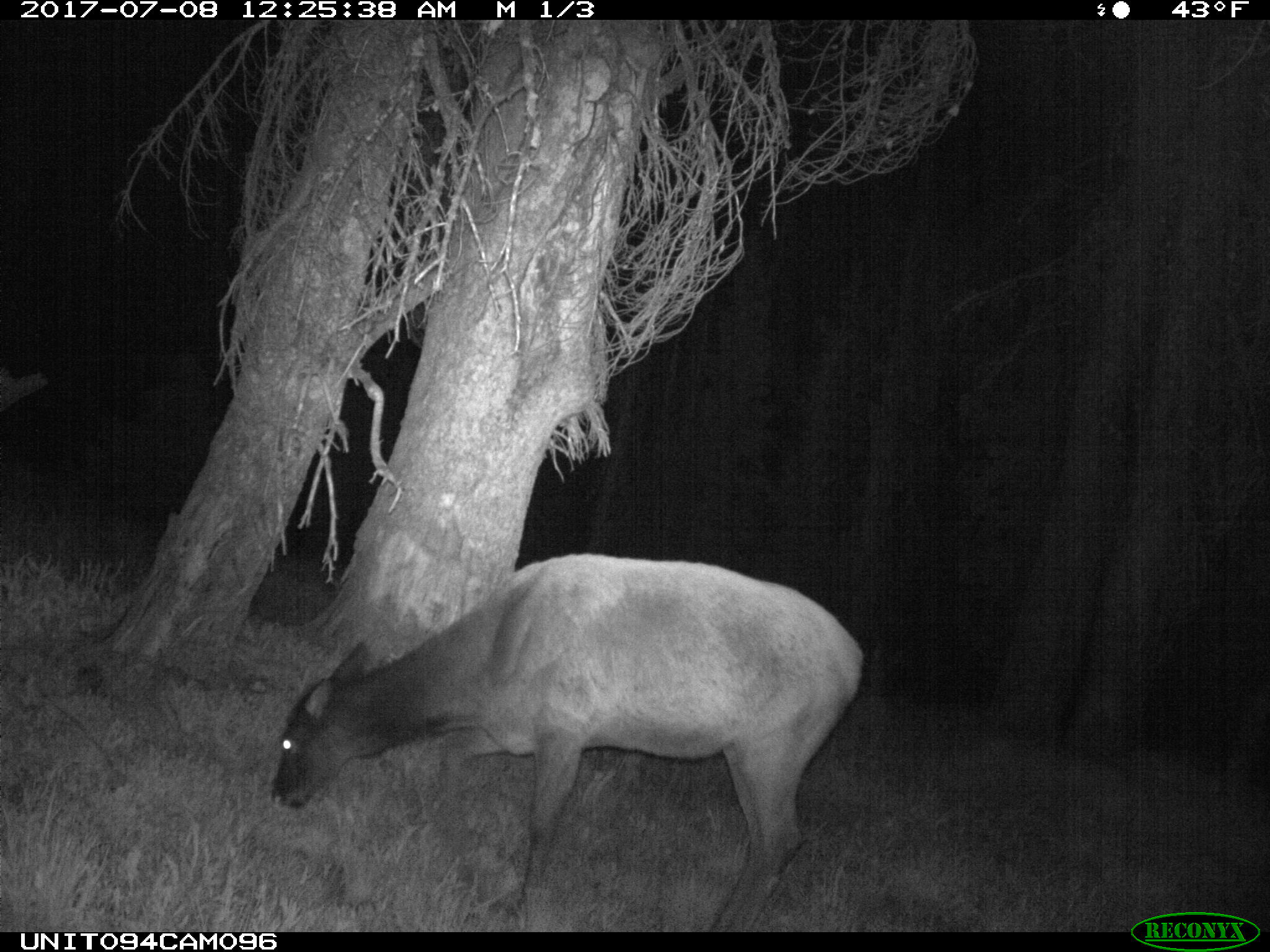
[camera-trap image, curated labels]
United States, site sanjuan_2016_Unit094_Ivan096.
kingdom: Animalia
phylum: Chordata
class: Mammalia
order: Artiodactyla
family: Cervidae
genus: Cervus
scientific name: Cervus elaphus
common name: red deer